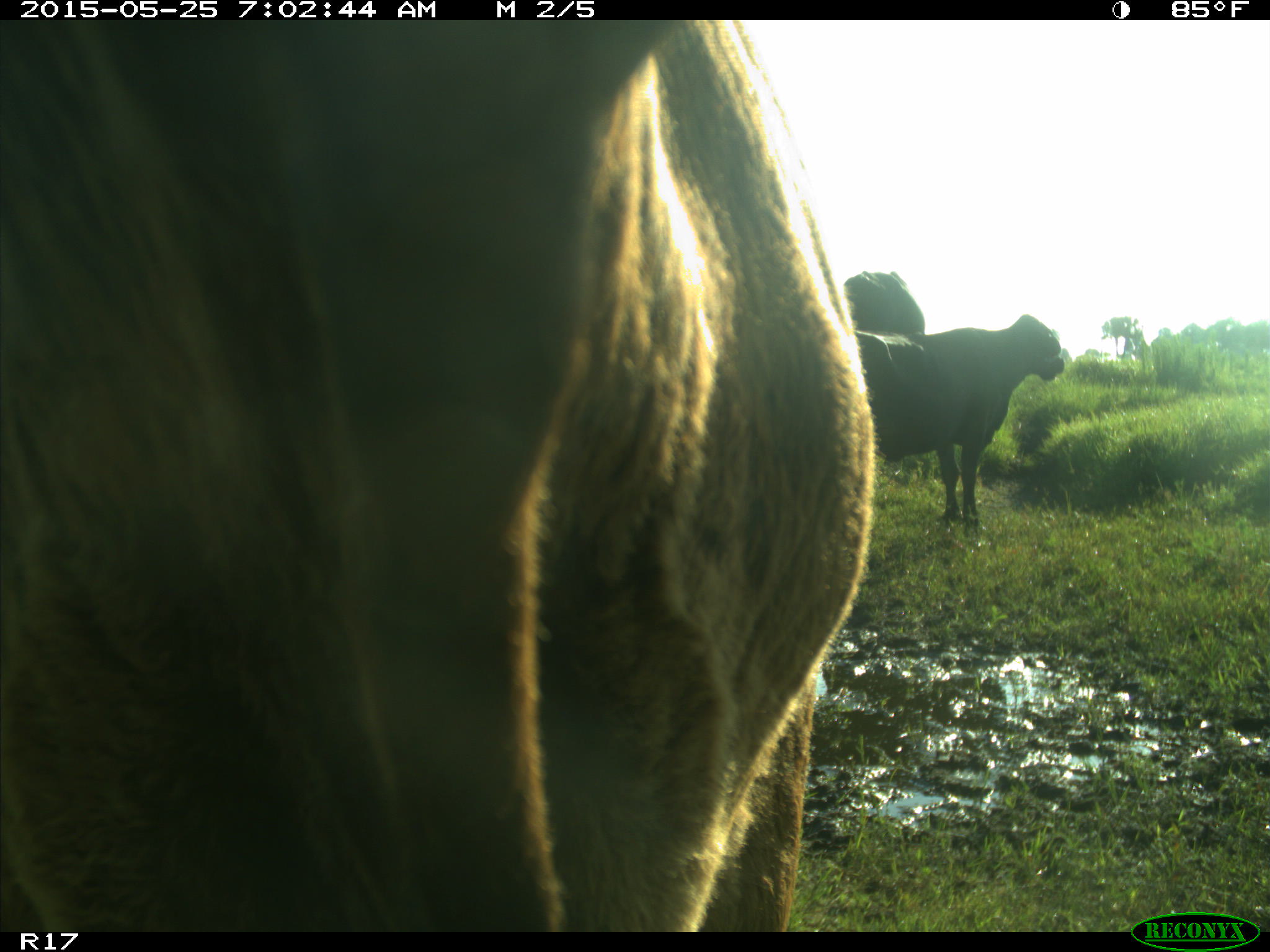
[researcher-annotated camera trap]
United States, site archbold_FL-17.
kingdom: Animalia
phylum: Chordata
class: Mammalia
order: Artiodactyla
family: Bovidae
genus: Bos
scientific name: Bos taurus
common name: domestic cow